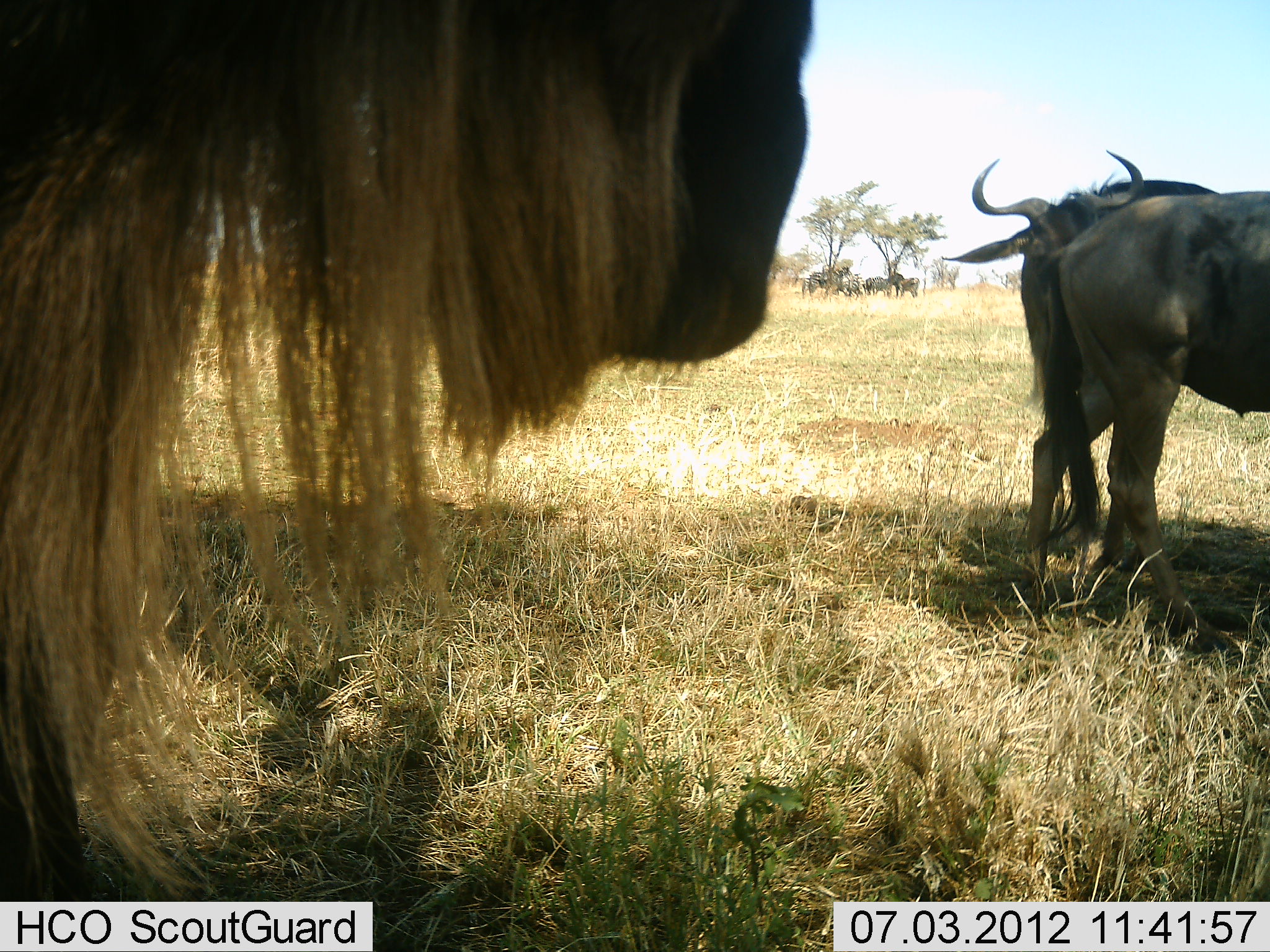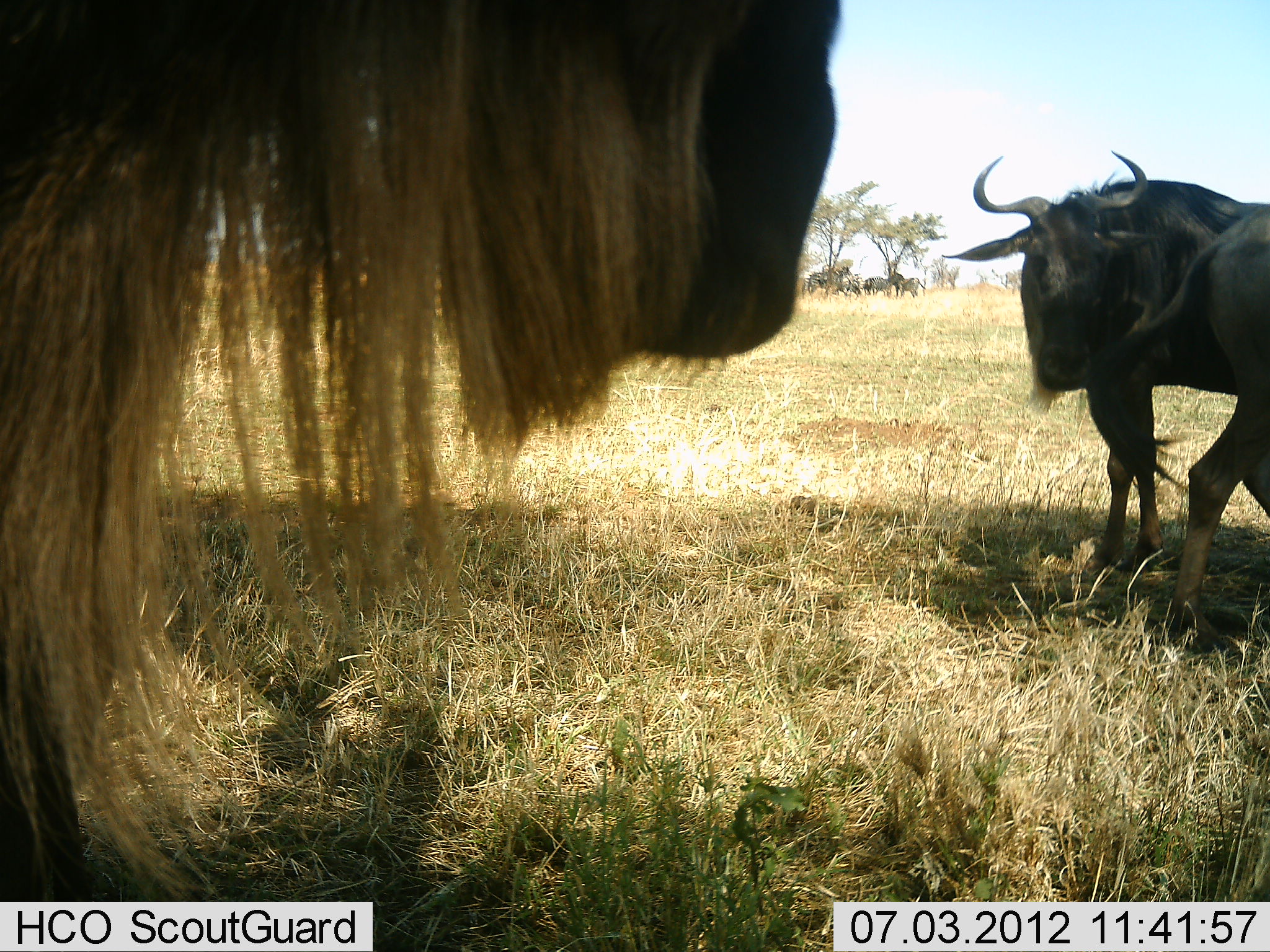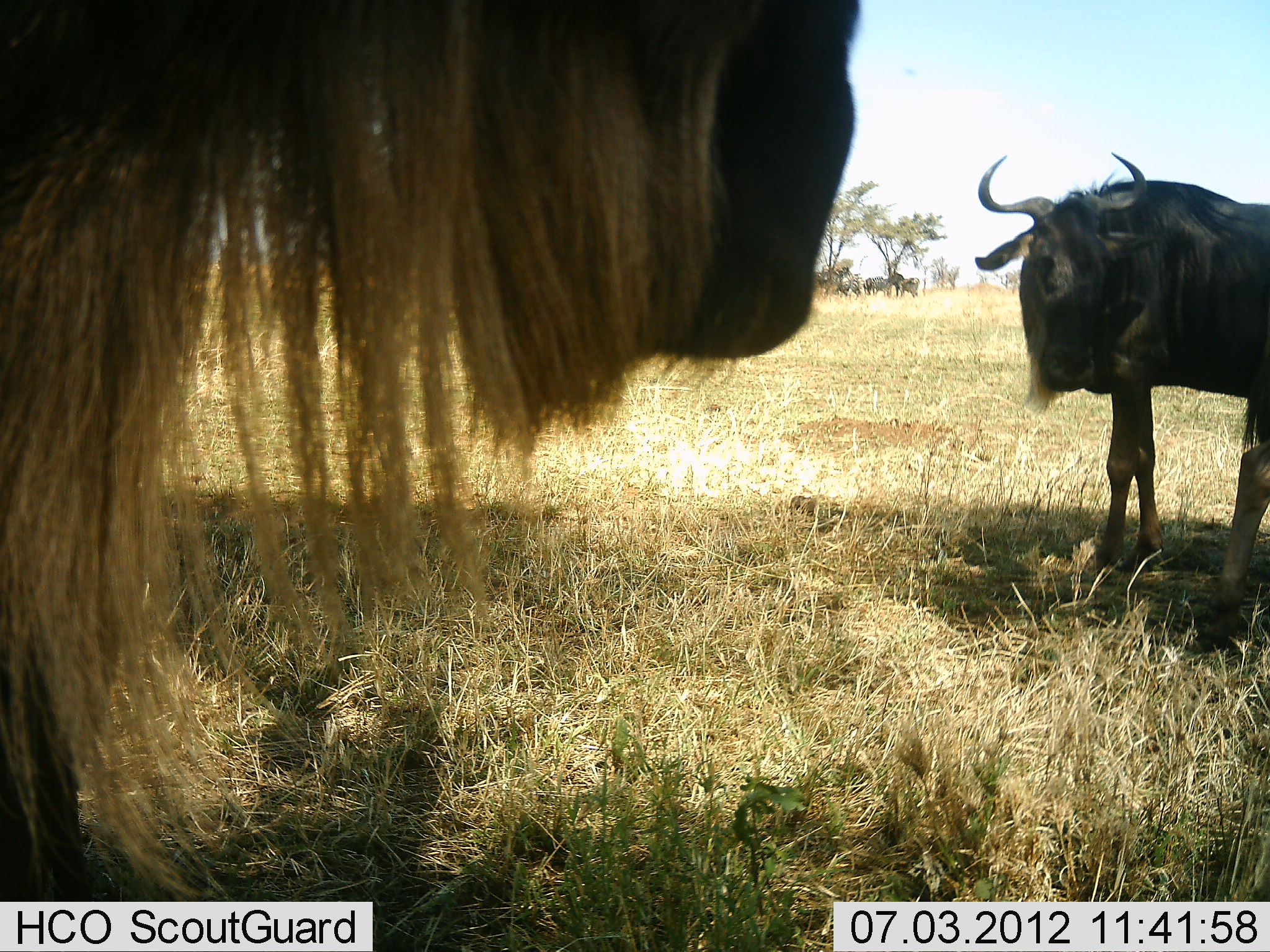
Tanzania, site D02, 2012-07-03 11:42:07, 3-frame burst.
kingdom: Animalia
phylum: Chordata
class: Mammalia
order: Artiodactyla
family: Bovidae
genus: Connochaetes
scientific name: Connochaetes taurinus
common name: blue wildebeest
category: wildebeest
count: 7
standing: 80%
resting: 10%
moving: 70%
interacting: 0%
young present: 0%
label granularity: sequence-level